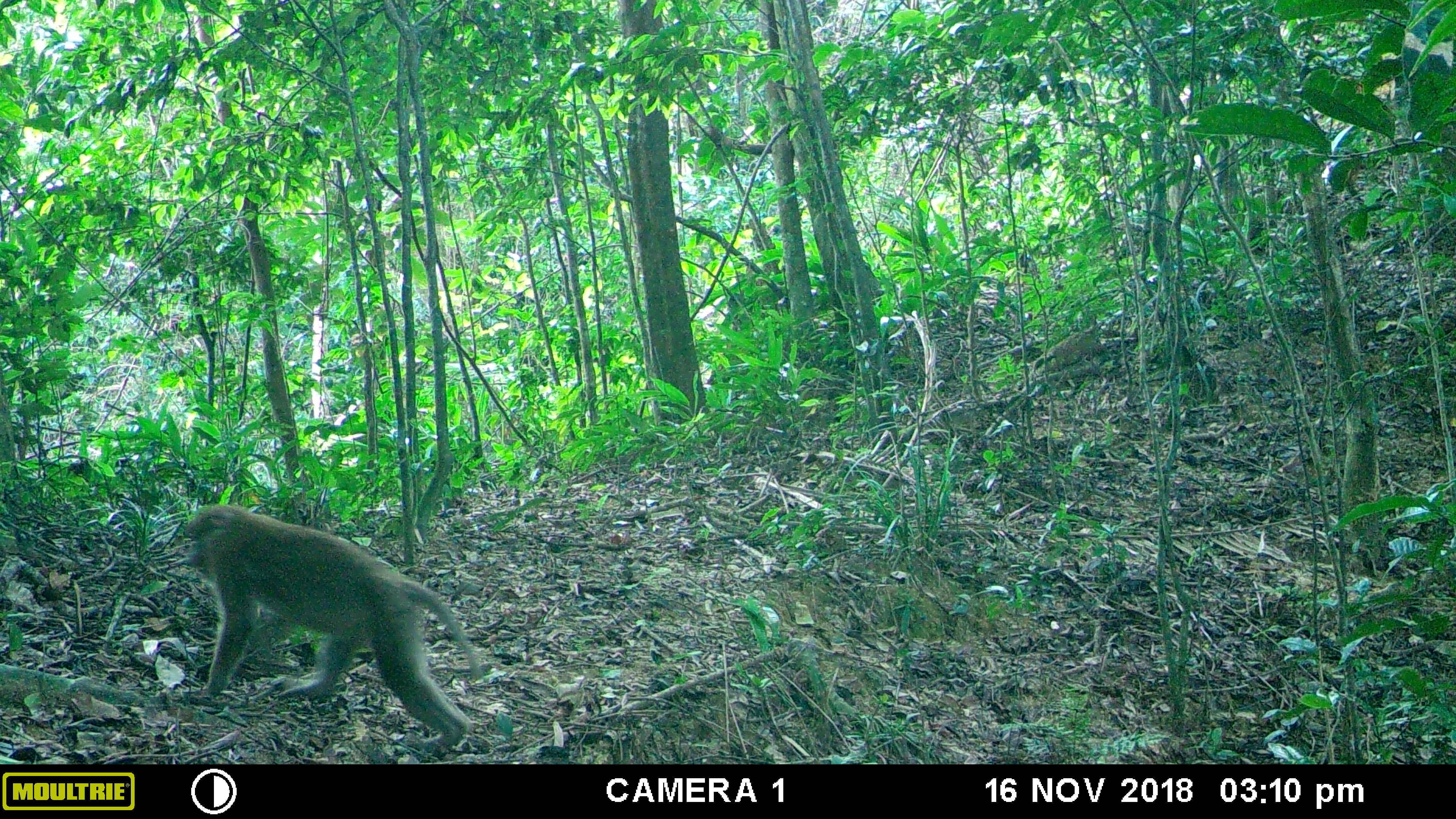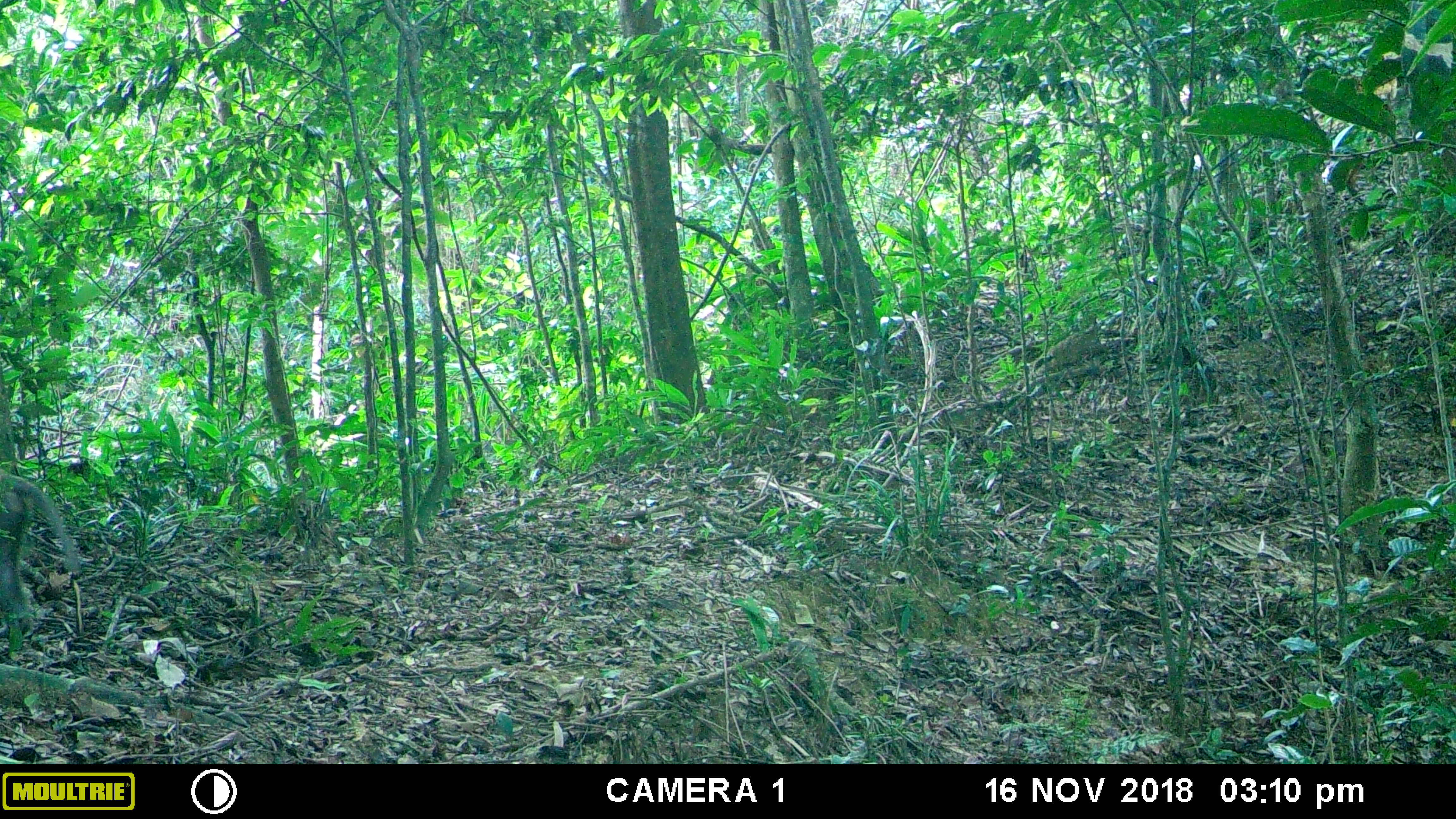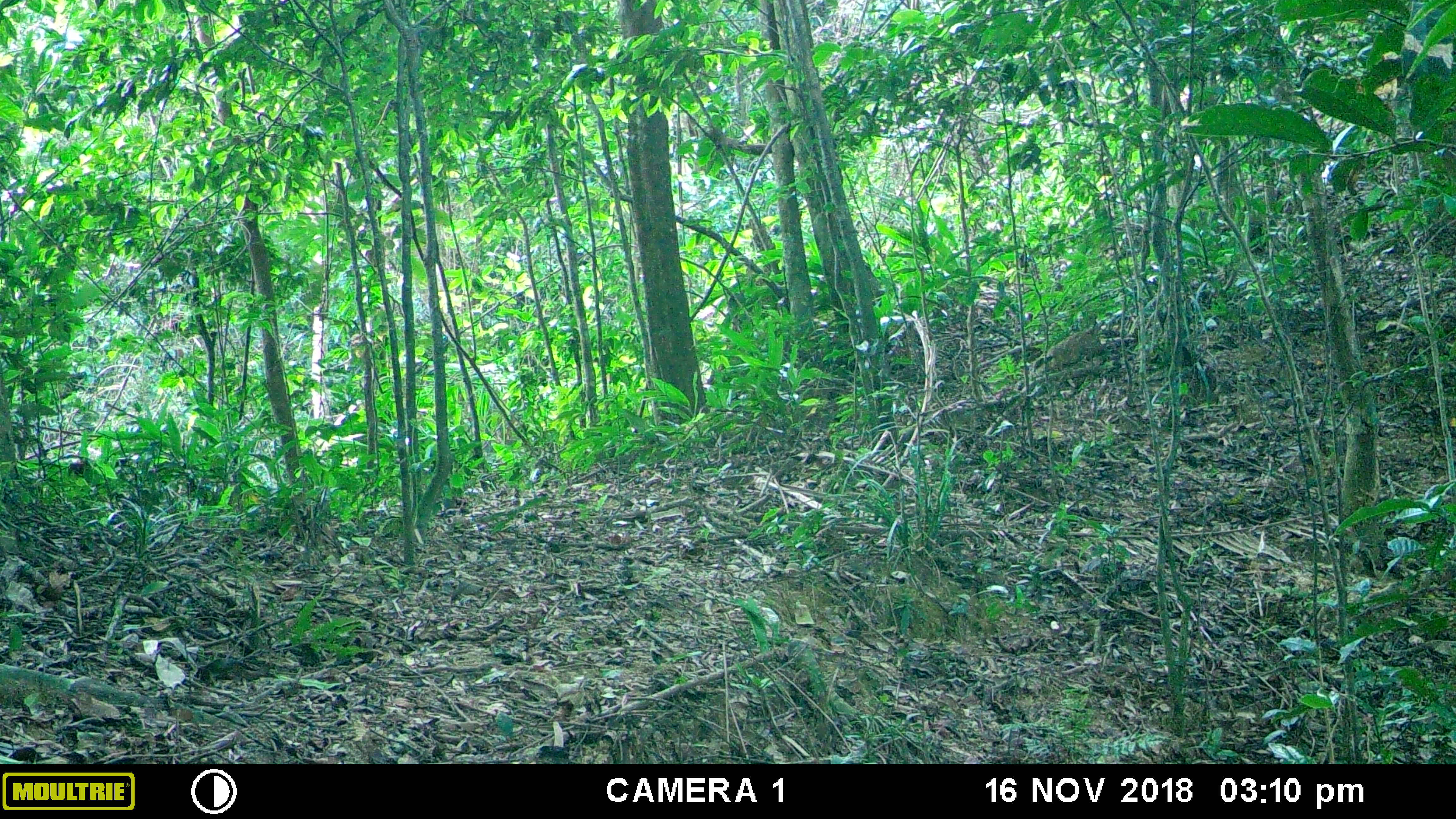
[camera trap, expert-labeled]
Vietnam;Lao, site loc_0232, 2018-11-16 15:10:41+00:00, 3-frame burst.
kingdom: Animalia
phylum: Chordata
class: Mammalia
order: Primates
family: Cercopithecidae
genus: Macaca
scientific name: Macaca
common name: macaques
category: assam or rhesus macaque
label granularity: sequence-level